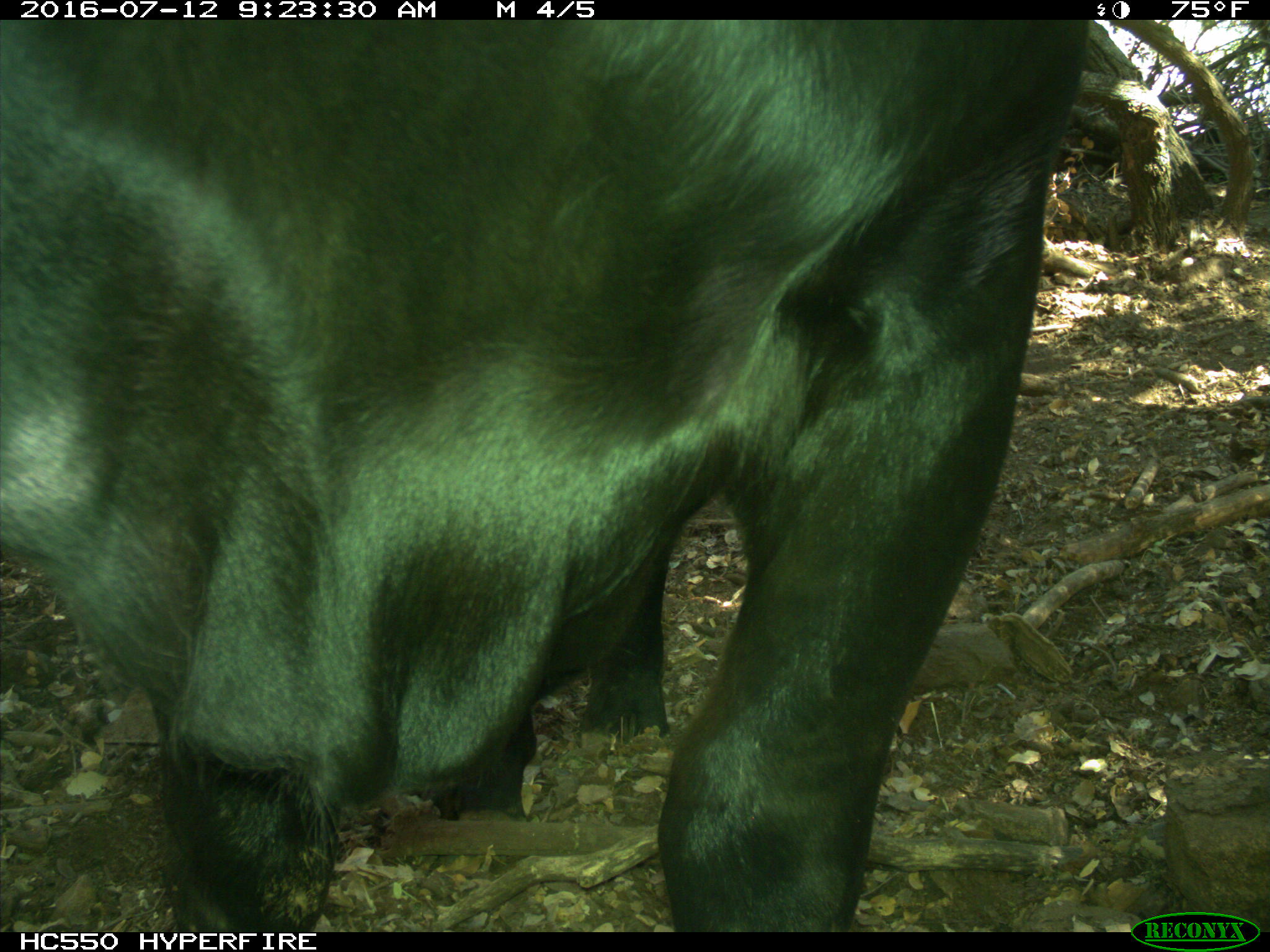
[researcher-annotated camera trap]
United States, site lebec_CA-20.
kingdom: Animalia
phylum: Chordata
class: Mammalia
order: Artiodactyla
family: Bovidae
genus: Bos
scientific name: Bos taurus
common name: domestic cow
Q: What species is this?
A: Bos taurus (domestic cow).